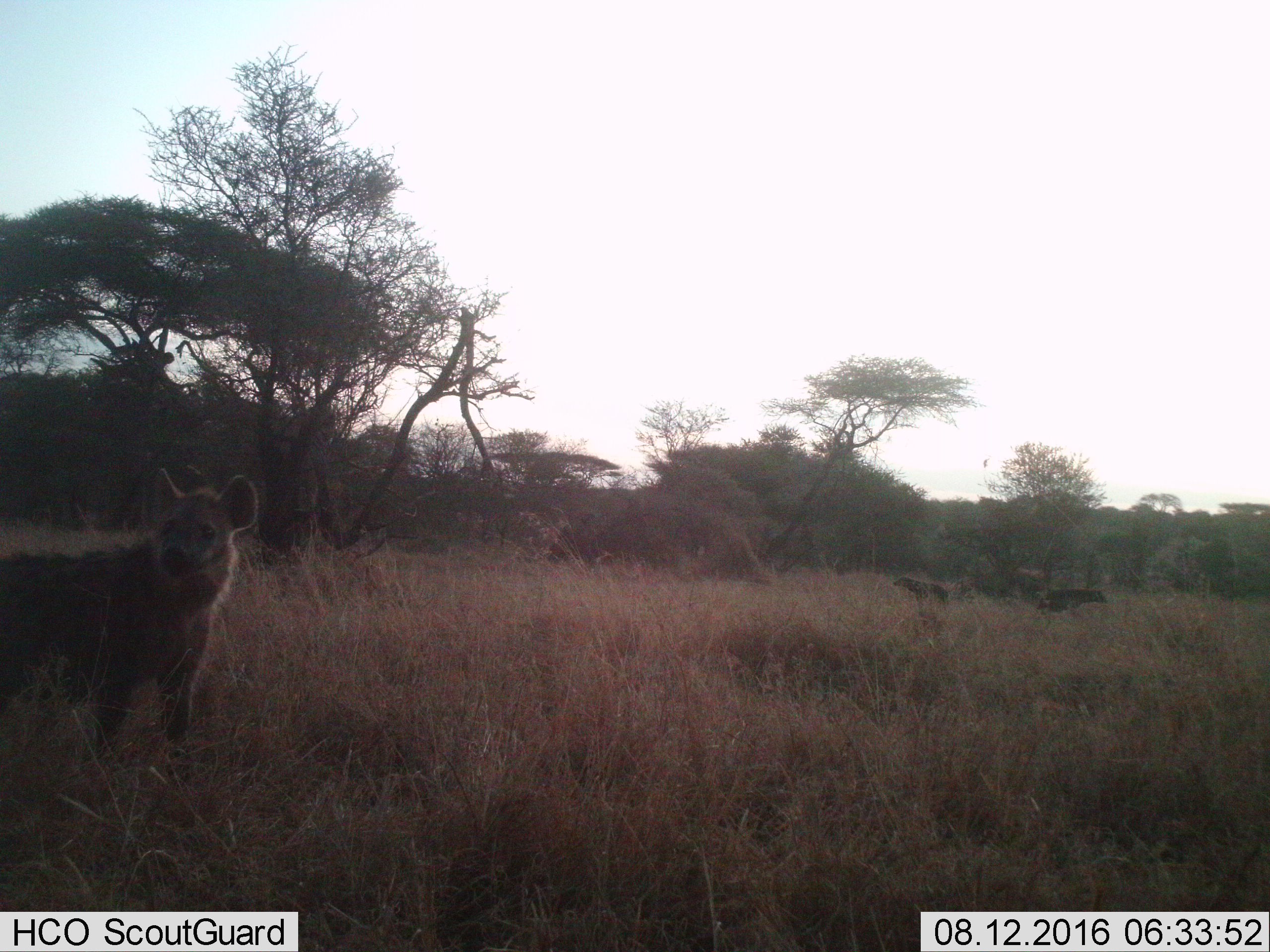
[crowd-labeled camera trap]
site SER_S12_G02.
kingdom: Animalia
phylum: Chordata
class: Mammalia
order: Carnivora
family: Hyaenidae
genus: Crocuta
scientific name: Crocuta crocuta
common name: spotted hyena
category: hyenaspotted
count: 3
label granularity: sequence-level